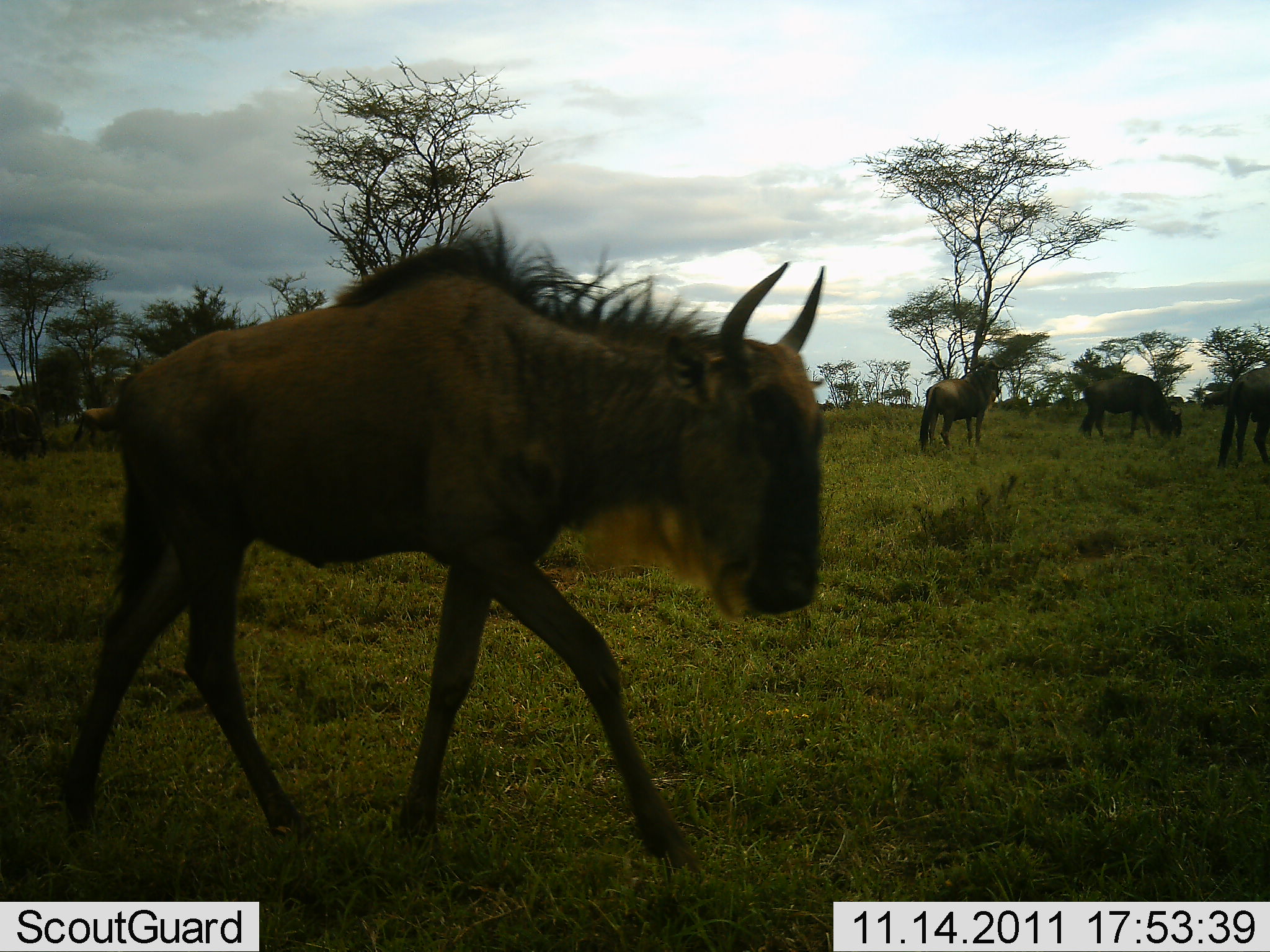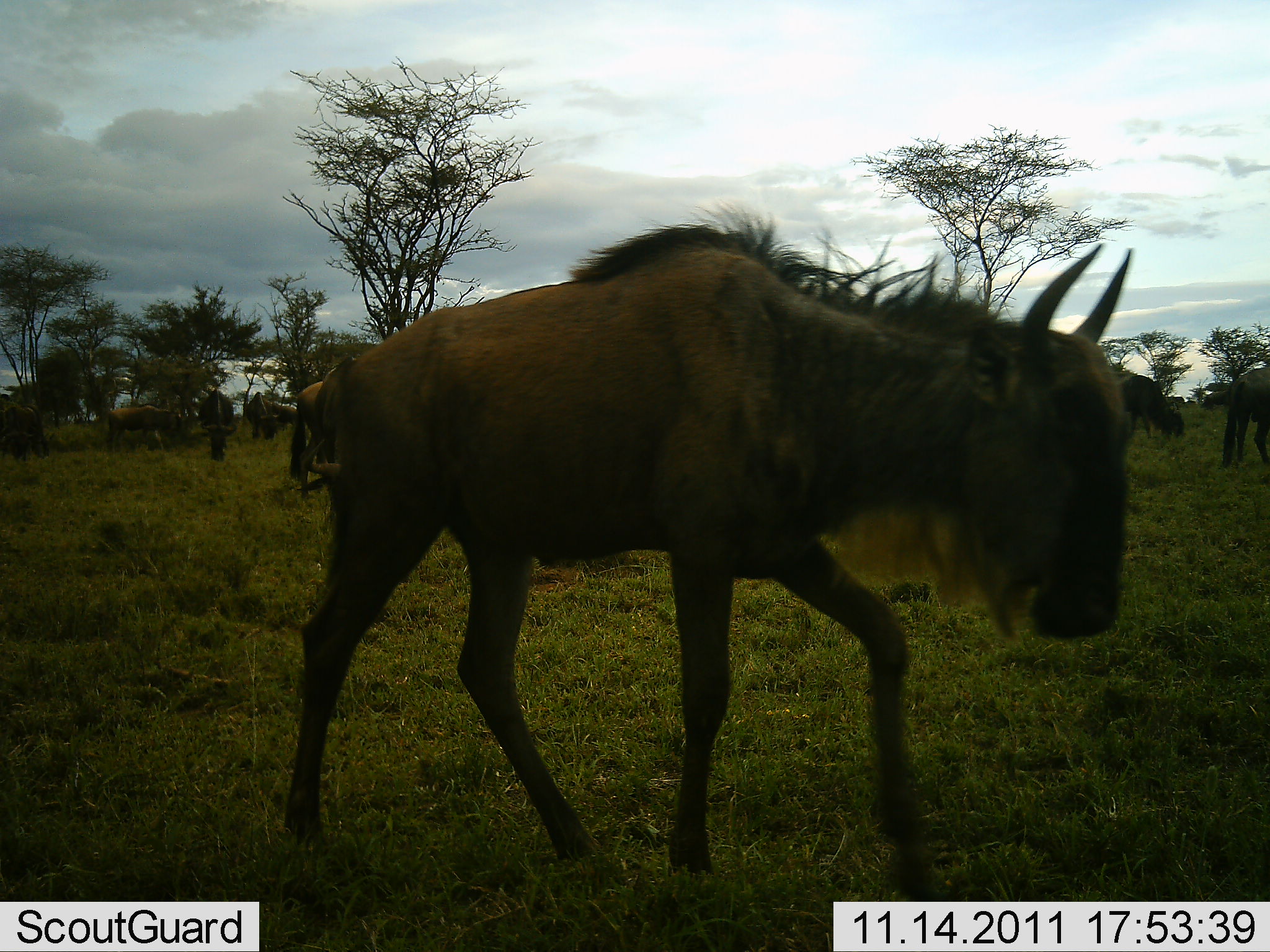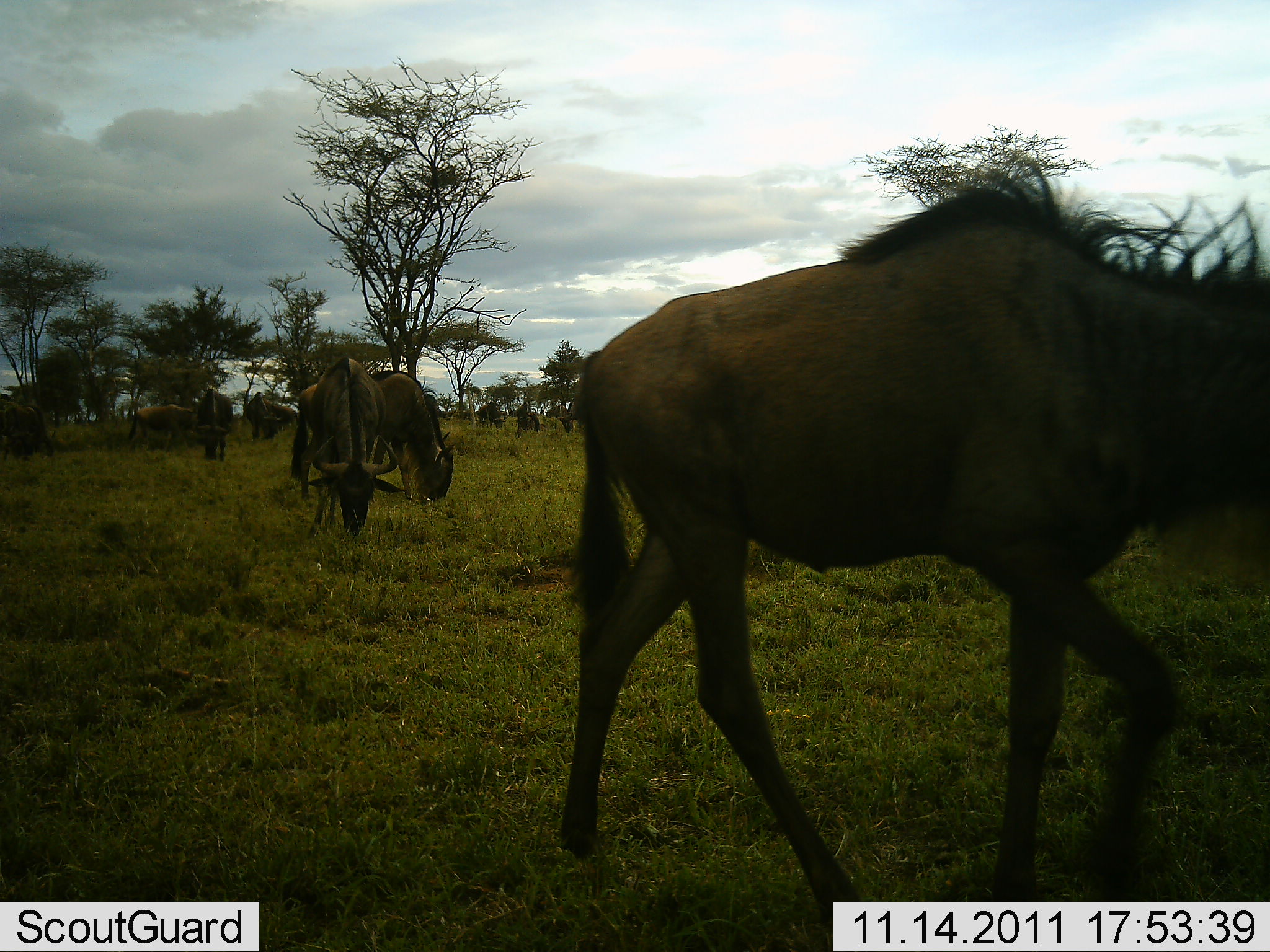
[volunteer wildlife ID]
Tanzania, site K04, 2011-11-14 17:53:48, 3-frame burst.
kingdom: Animalia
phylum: Chordata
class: Mammalia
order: Artiodactyla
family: Bovidae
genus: Connochaetes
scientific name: Connochaetes taurinus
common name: blue wildebeest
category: wildebeest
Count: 11-50.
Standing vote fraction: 56%.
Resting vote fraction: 6%.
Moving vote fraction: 88%.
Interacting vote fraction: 6%.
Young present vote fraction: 6%.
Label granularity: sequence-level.